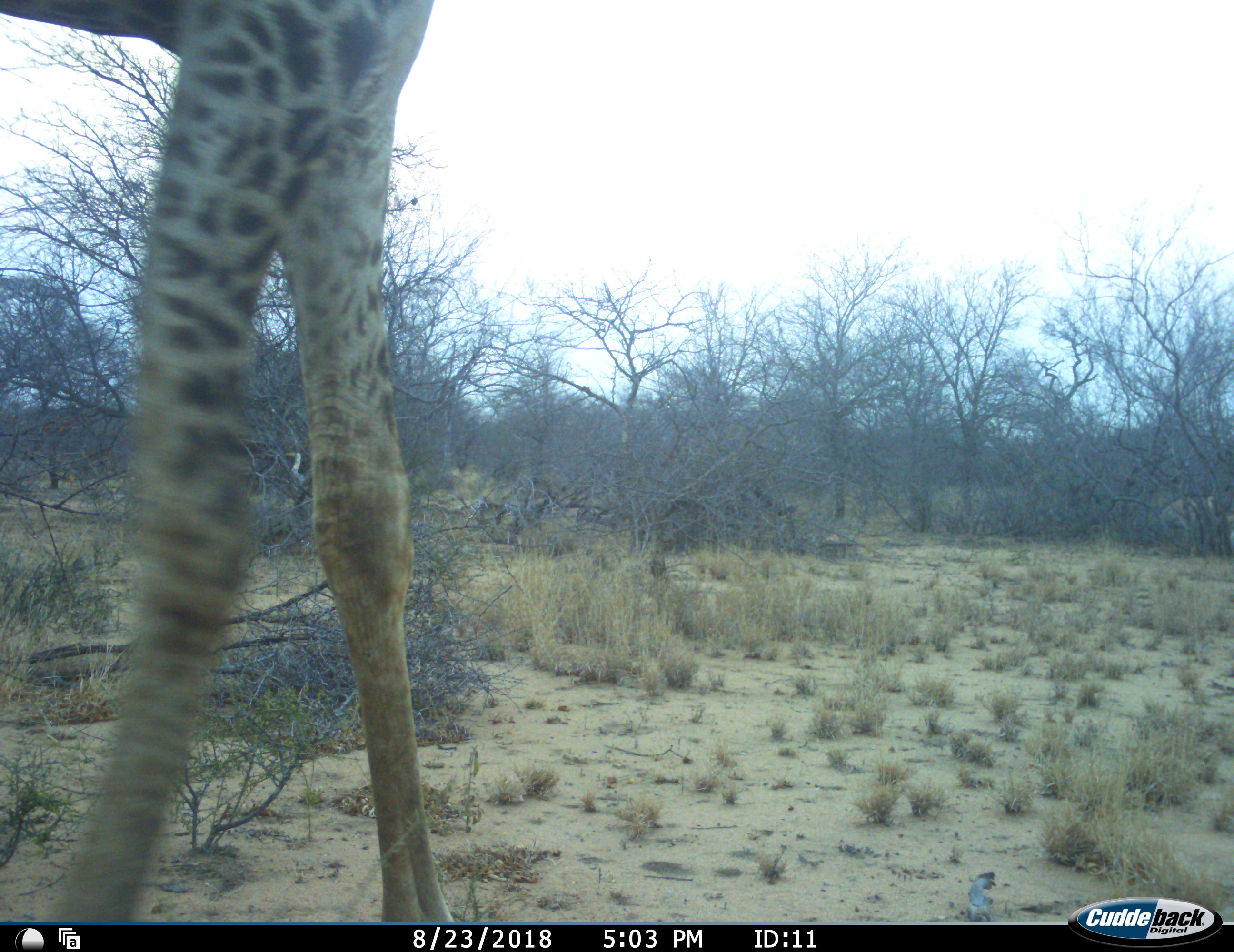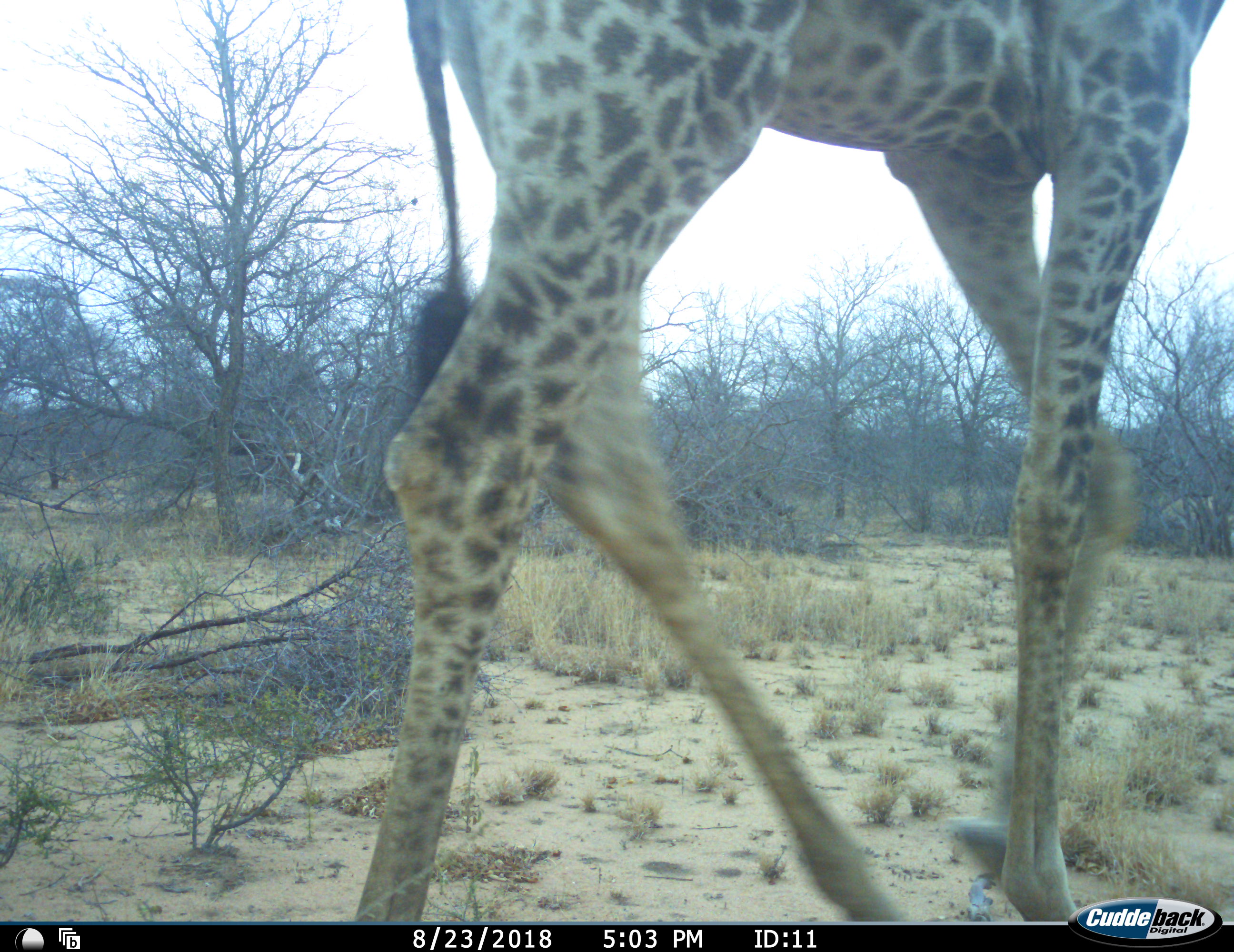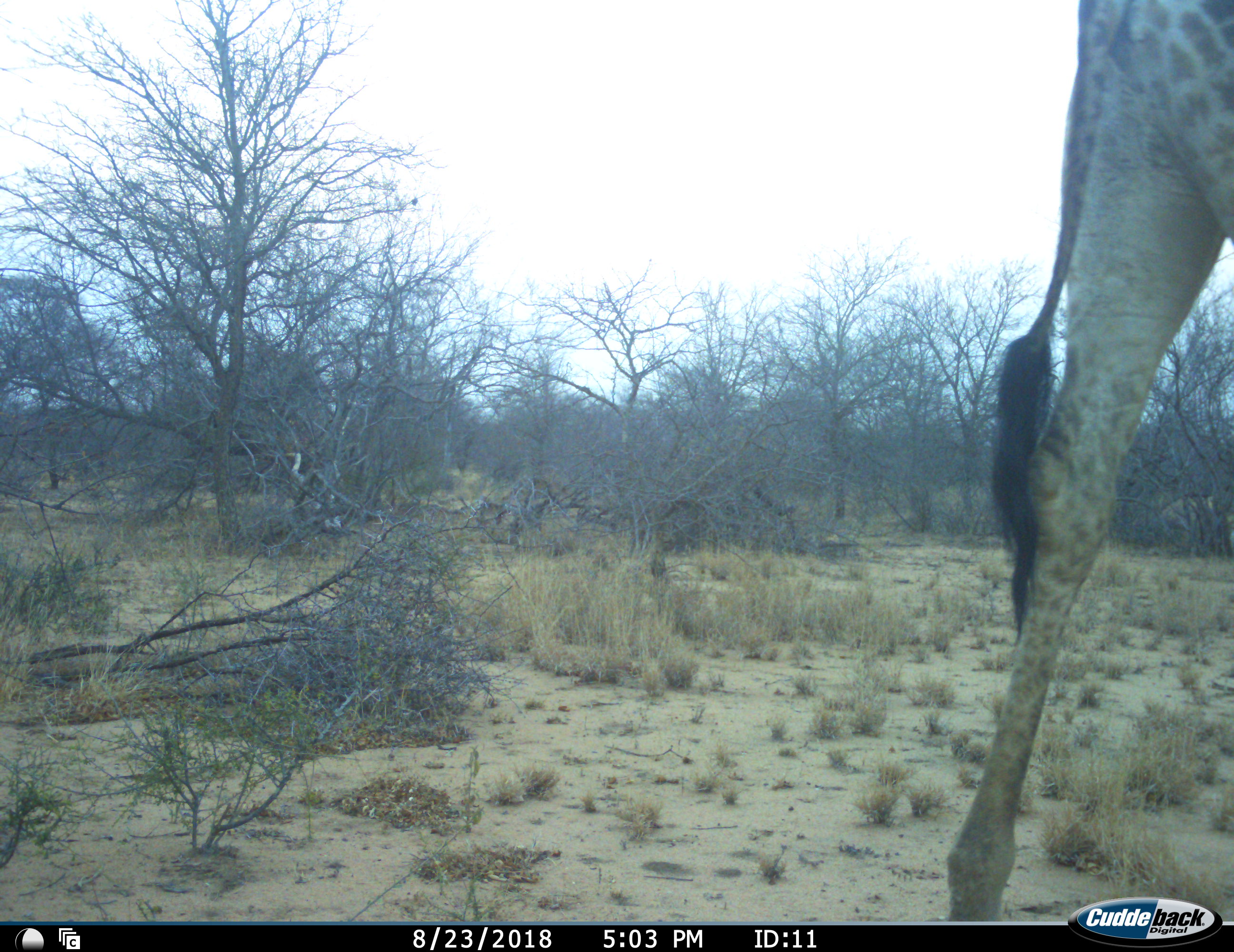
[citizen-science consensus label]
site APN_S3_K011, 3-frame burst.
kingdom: Animalia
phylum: Chordata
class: Mammalia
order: Artiodactyla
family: Giraffidae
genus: Giraffa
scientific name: Giraffa camelopardalis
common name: giraffe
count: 1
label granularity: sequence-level